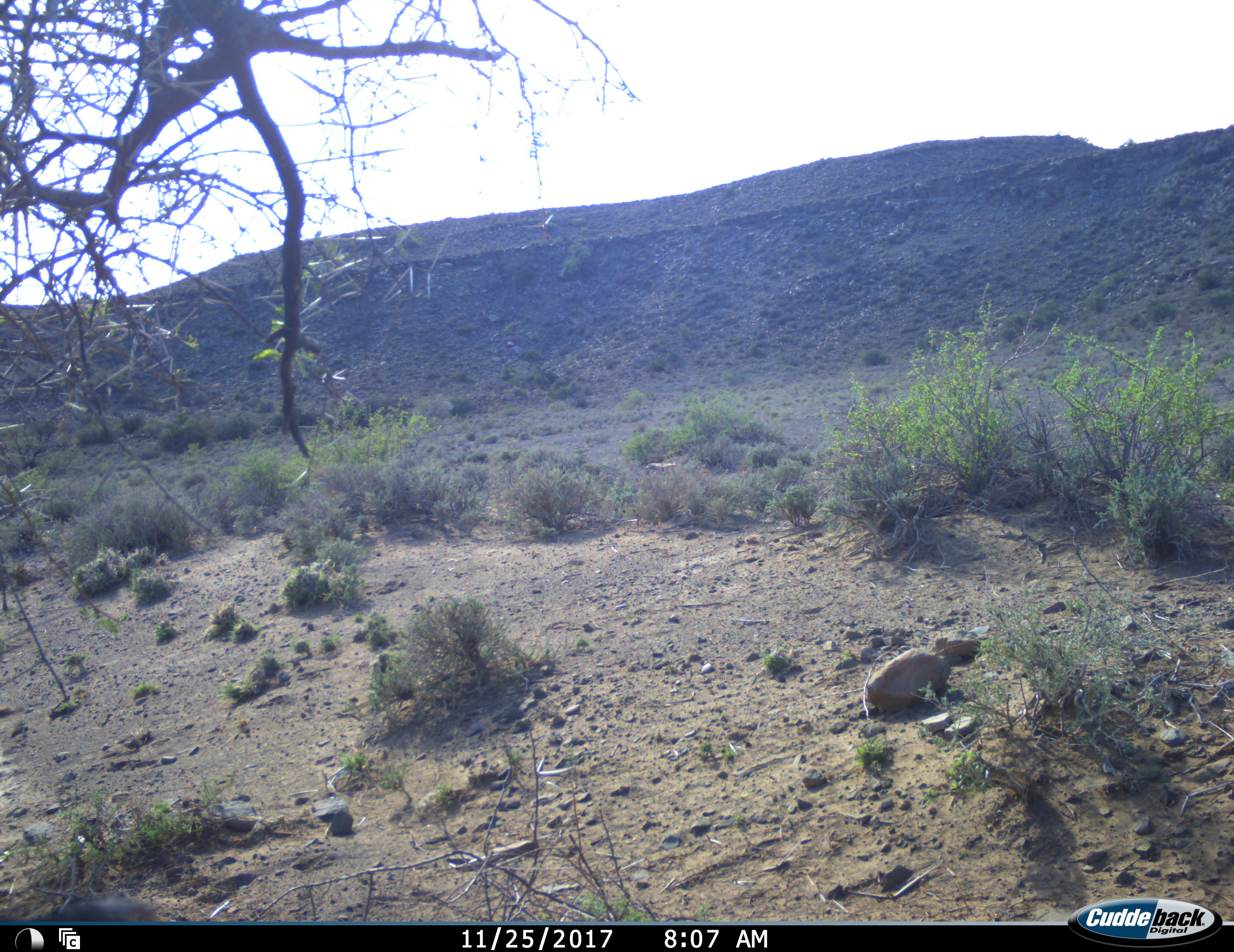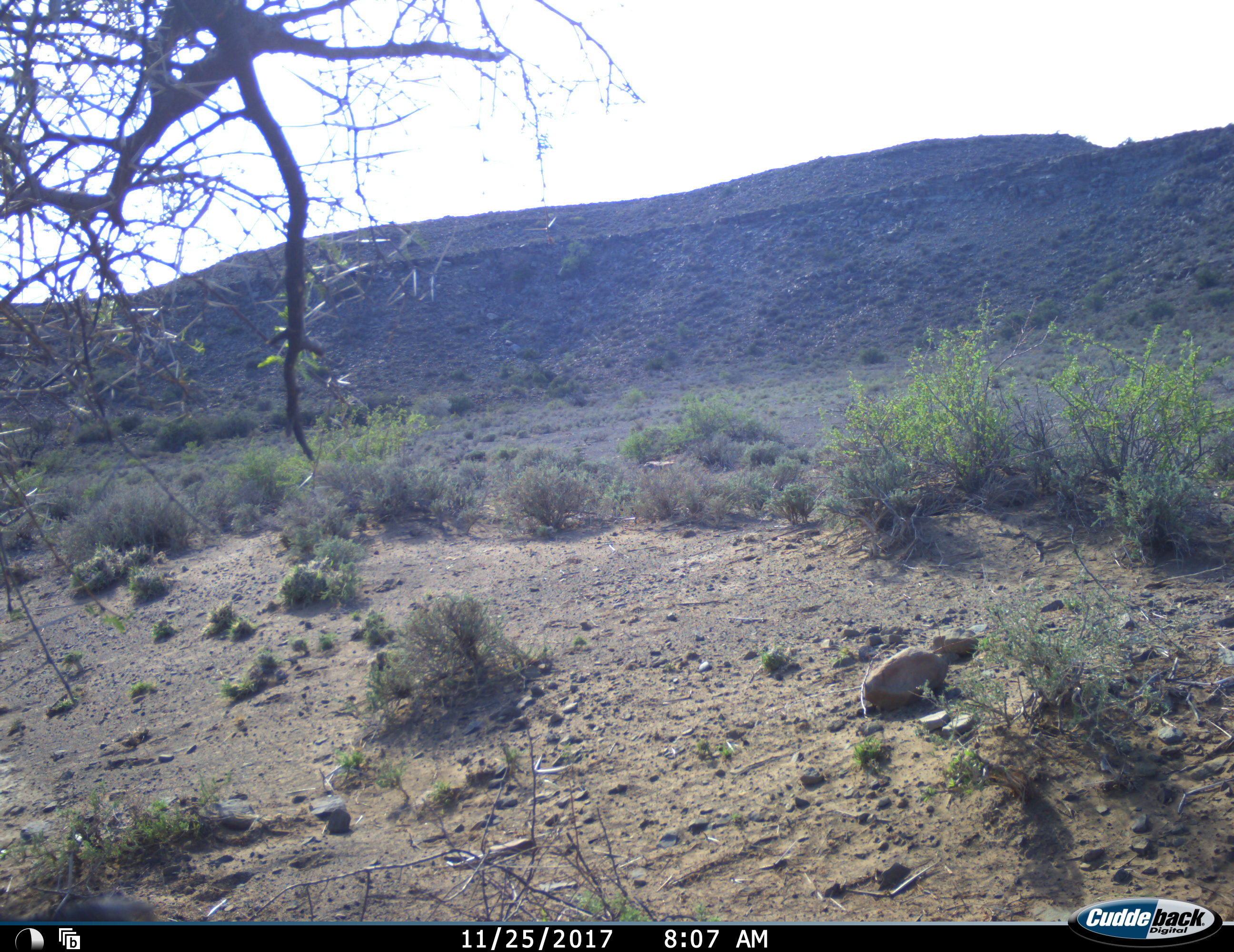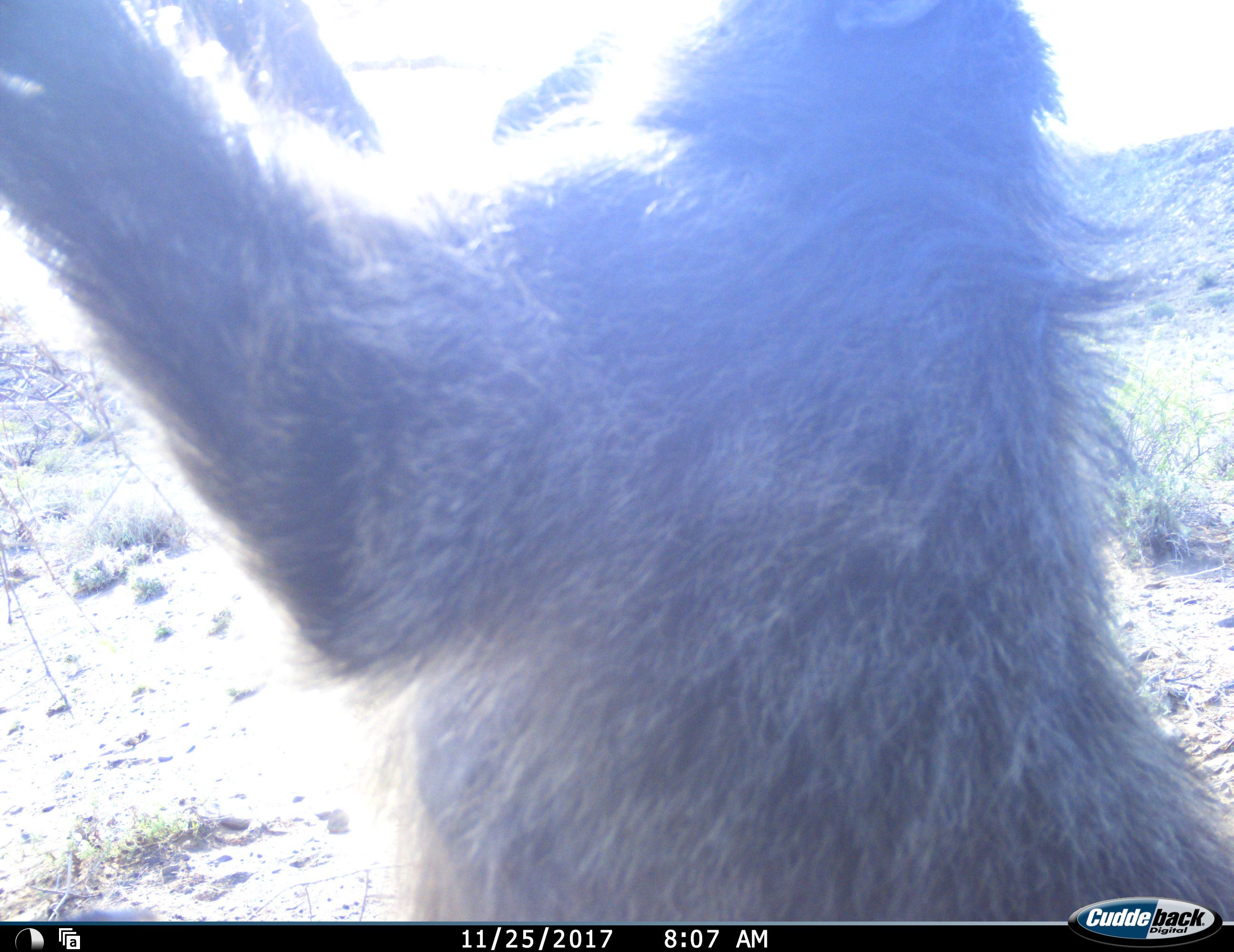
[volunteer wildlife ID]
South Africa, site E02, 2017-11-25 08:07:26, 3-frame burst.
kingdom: Animalia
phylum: Chordata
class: Mammalia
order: Primates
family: Cercopithecidae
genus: Papio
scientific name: Papio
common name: baboon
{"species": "baboon (Papio)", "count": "1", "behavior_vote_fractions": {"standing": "14%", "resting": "0%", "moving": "71%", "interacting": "14%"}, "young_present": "0%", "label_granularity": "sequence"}